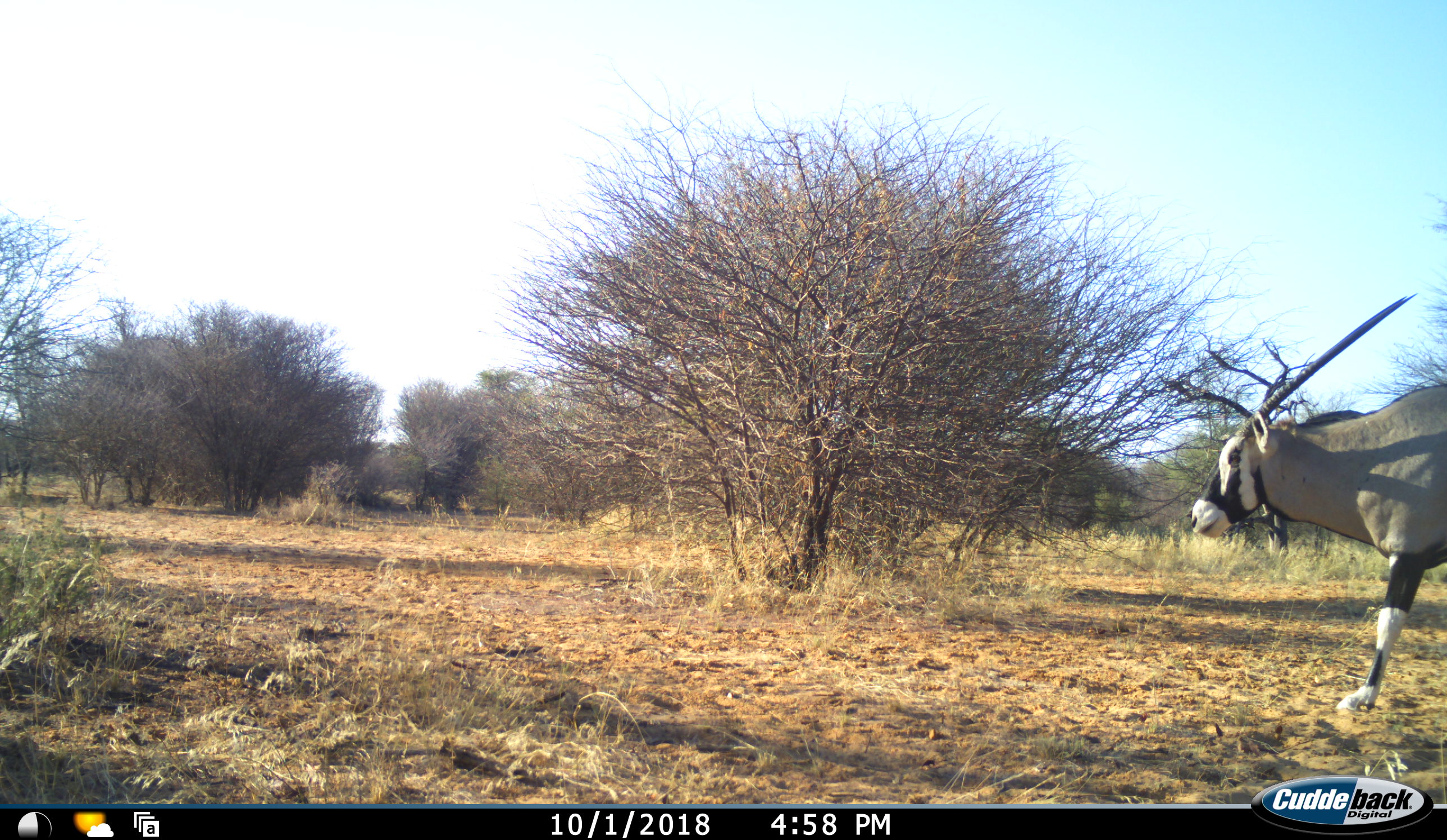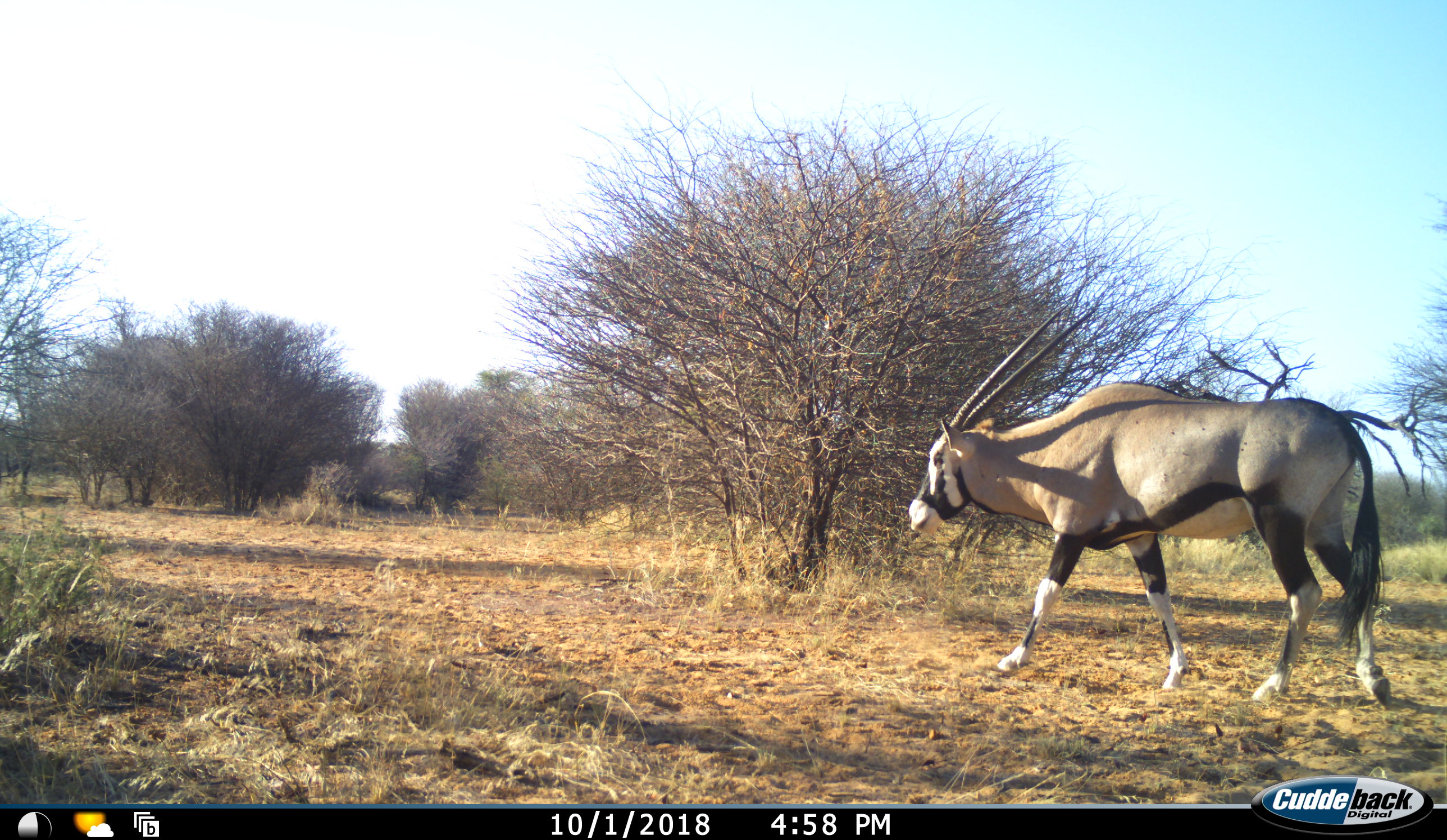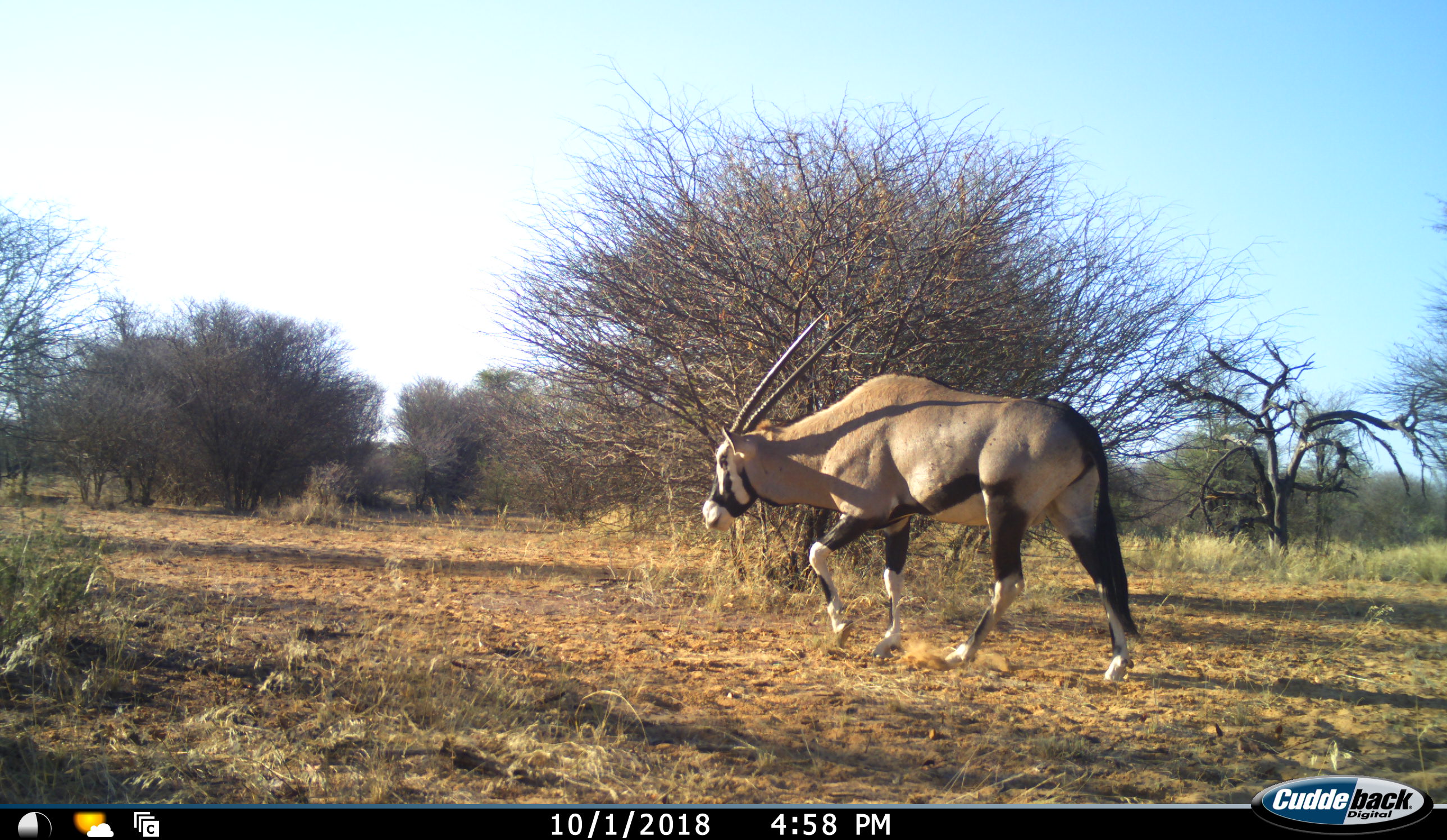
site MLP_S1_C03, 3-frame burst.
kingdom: Animalia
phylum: Chordata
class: Mammalia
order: Artiodactyla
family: Bovidae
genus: Oryx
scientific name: Oryx gazella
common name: gemsbok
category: oryx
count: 1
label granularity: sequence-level